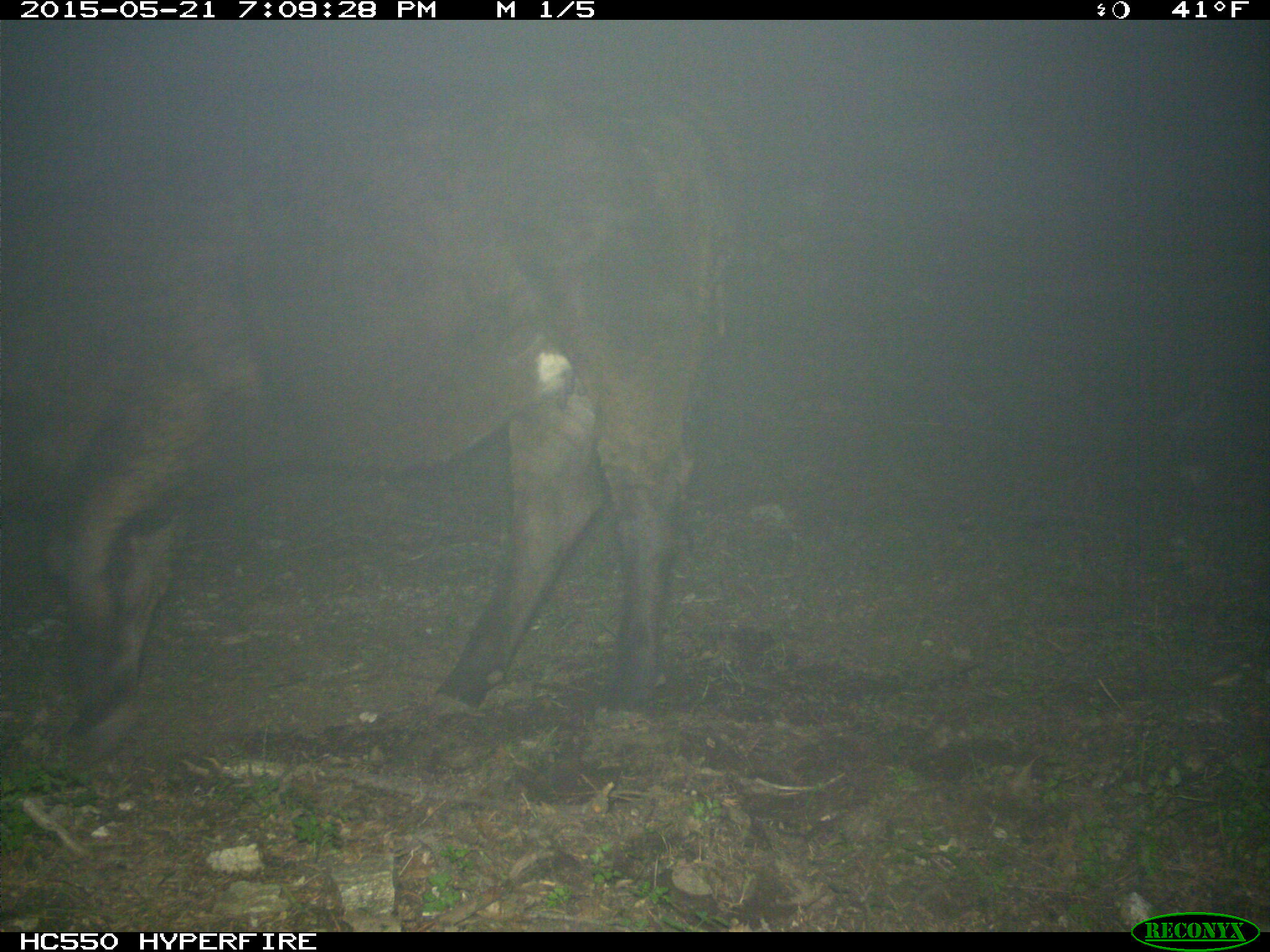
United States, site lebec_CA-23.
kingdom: Animalia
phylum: Chordata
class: Mammalia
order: Artiodactyla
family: Bovidae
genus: Bos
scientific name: Bos taurus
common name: domestic cow